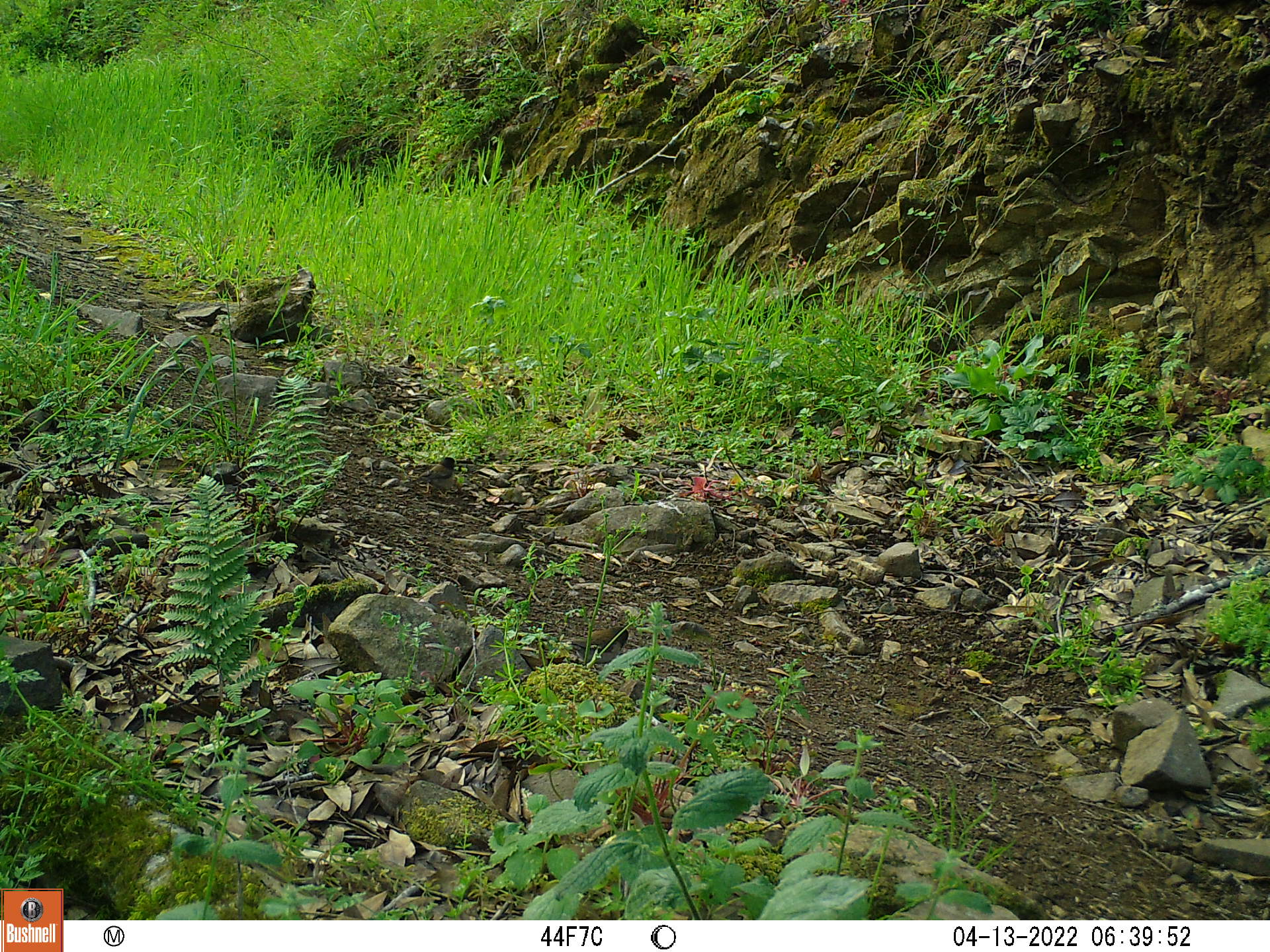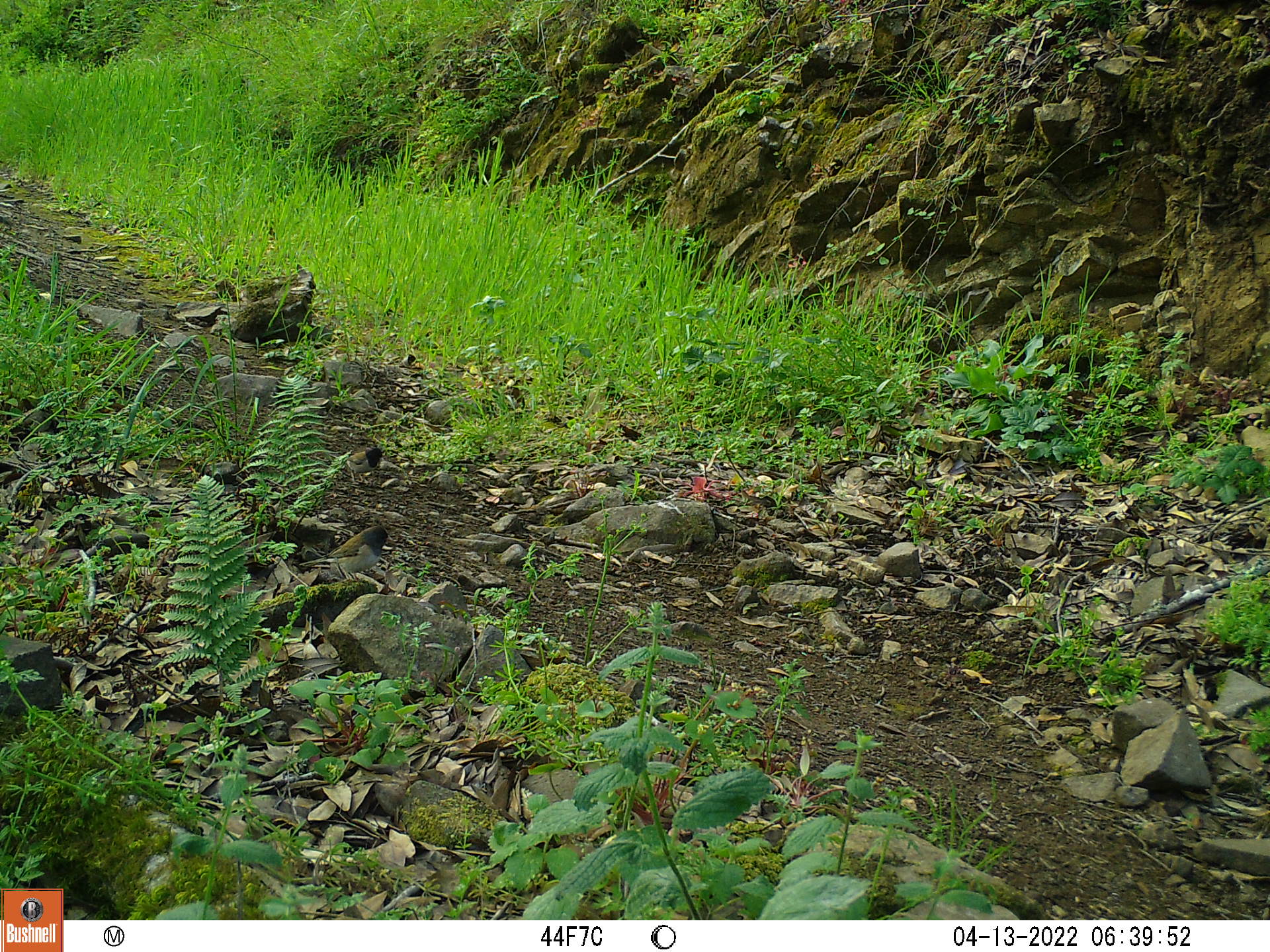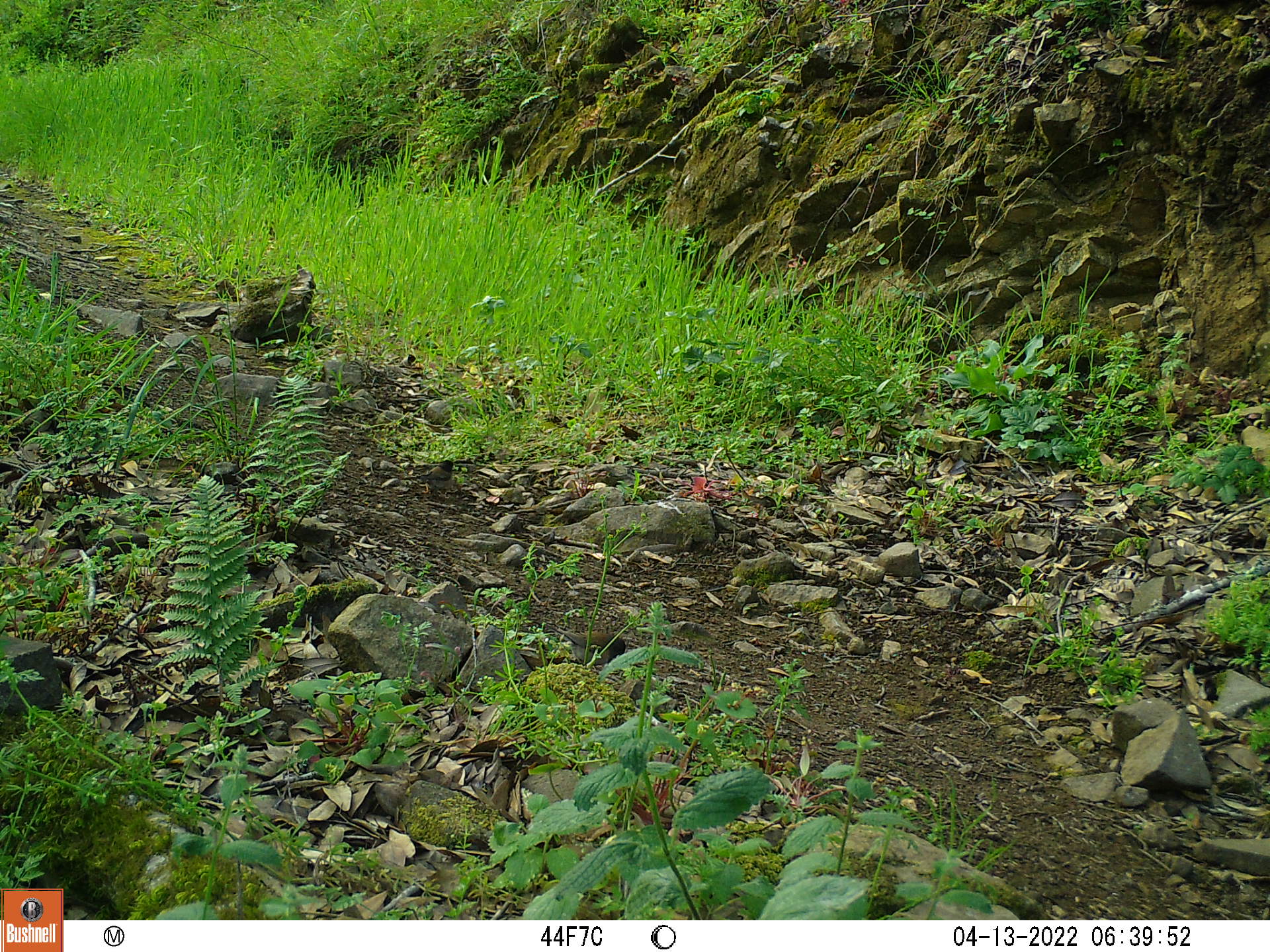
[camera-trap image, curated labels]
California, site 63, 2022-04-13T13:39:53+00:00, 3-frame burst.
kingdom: Animalia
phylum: Chordata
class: Aves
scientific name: Aves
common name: bird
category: unknown bird